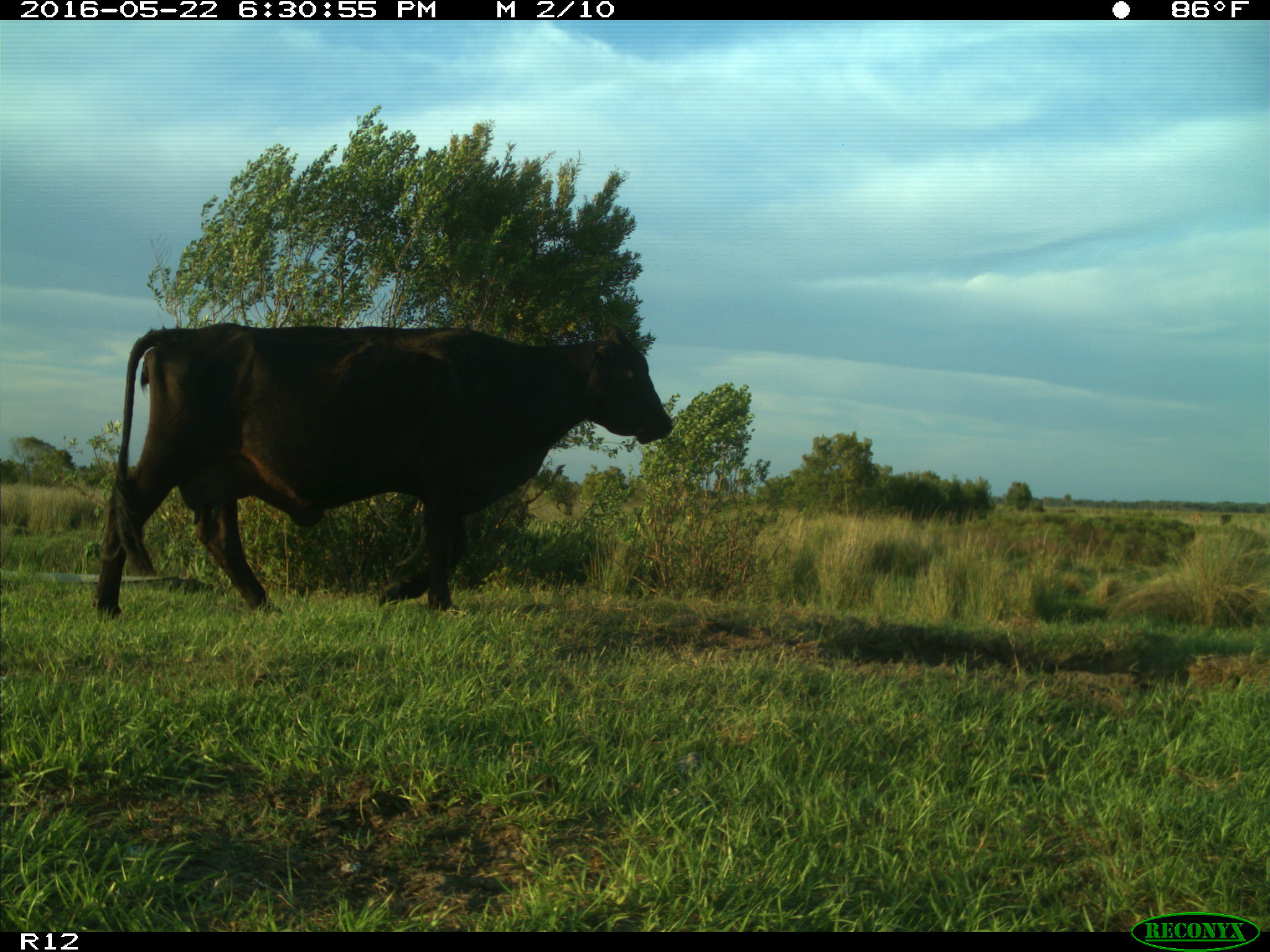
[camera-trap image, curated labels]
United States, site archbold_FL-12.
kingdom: Animalia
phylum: Chordata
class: Mammalia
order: Artiodactyla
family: Bovidae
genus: Bos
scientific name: Bos taurus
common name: domestic cow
Bos taurus (domestic cow).